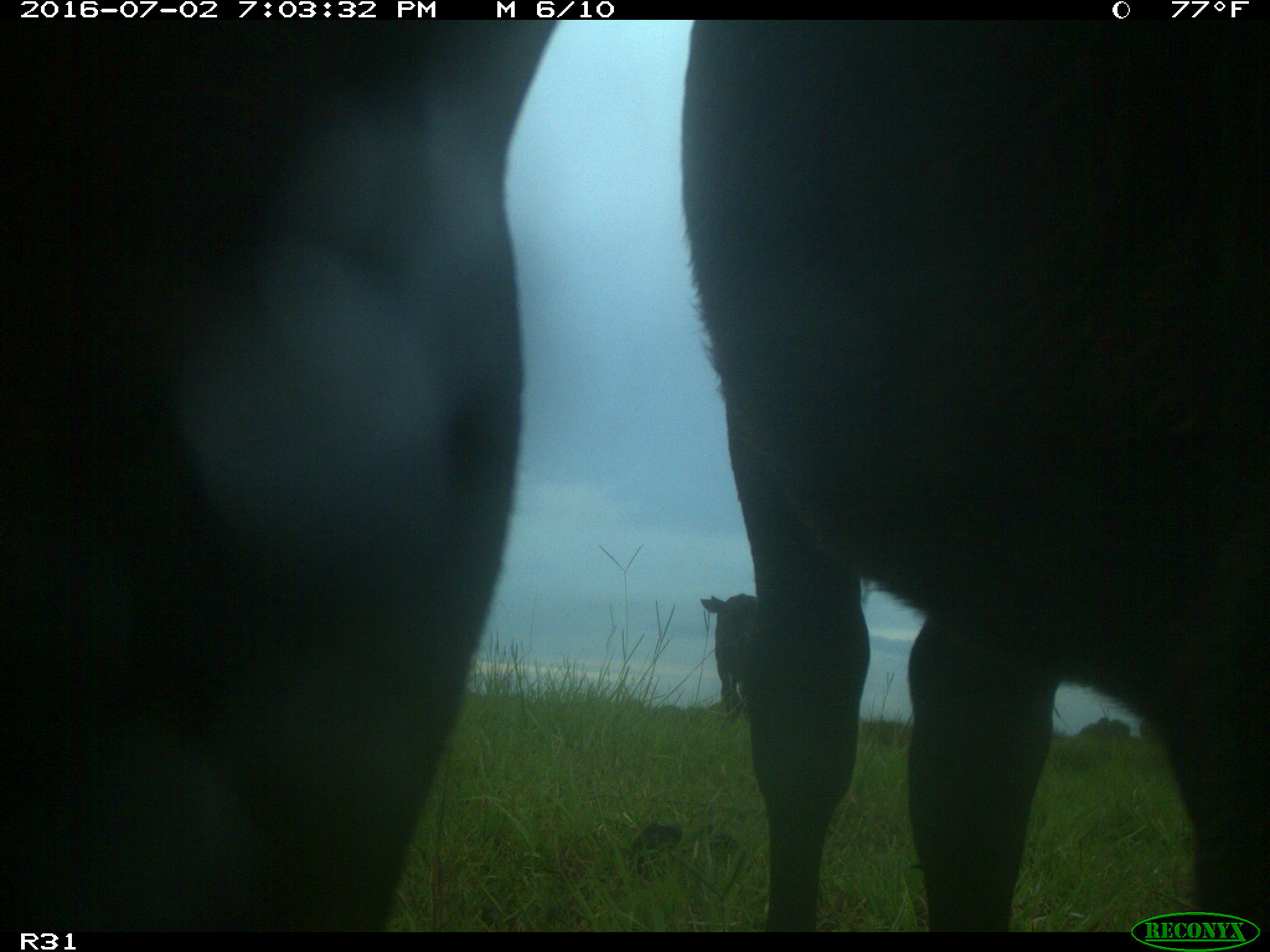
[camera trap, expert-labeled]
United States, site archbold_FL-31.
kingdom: Animalia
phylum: Chordata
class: Mammalia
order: Artiodactyla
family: Bovidae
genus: Bos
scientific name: Bos taurus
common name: domestic cow